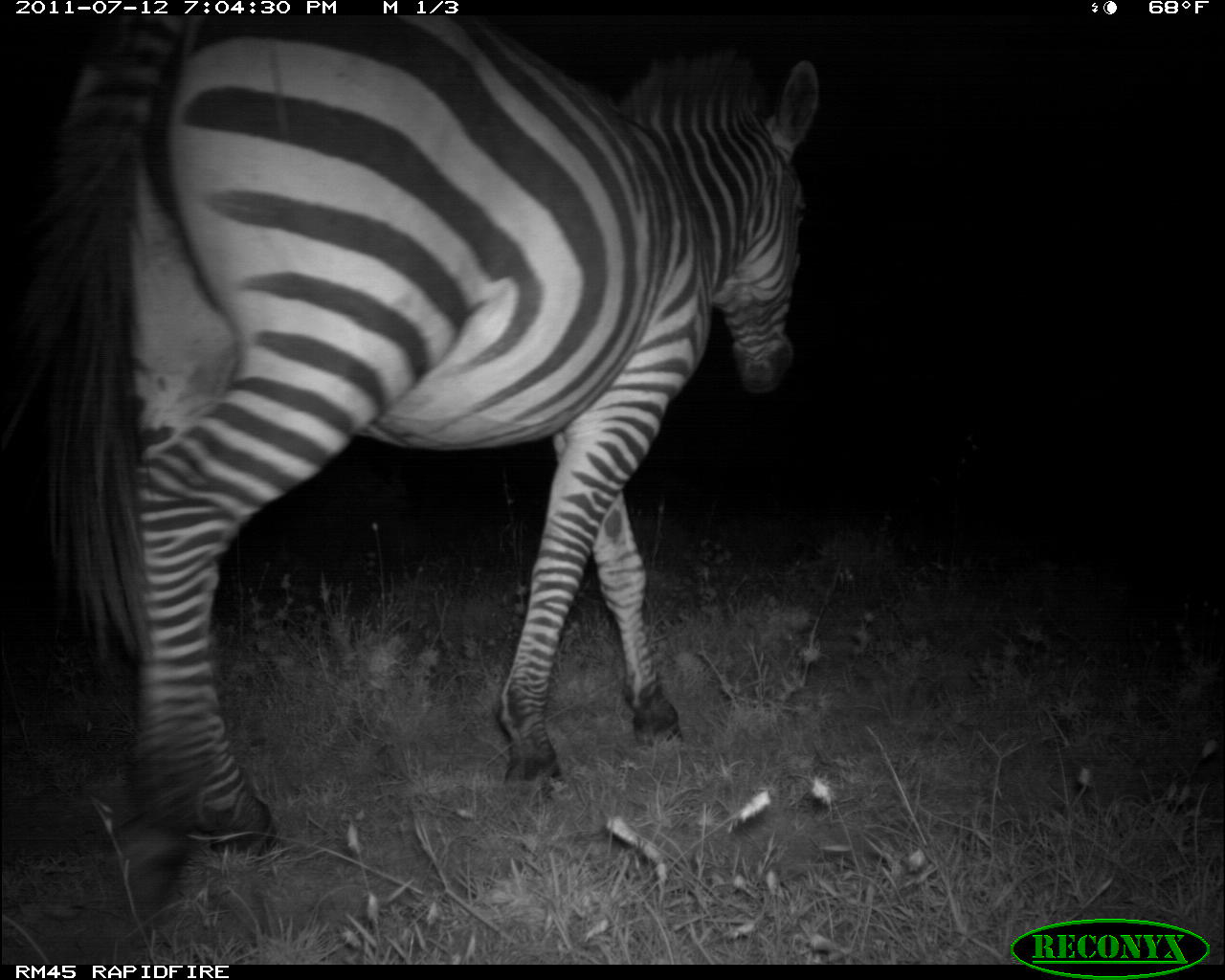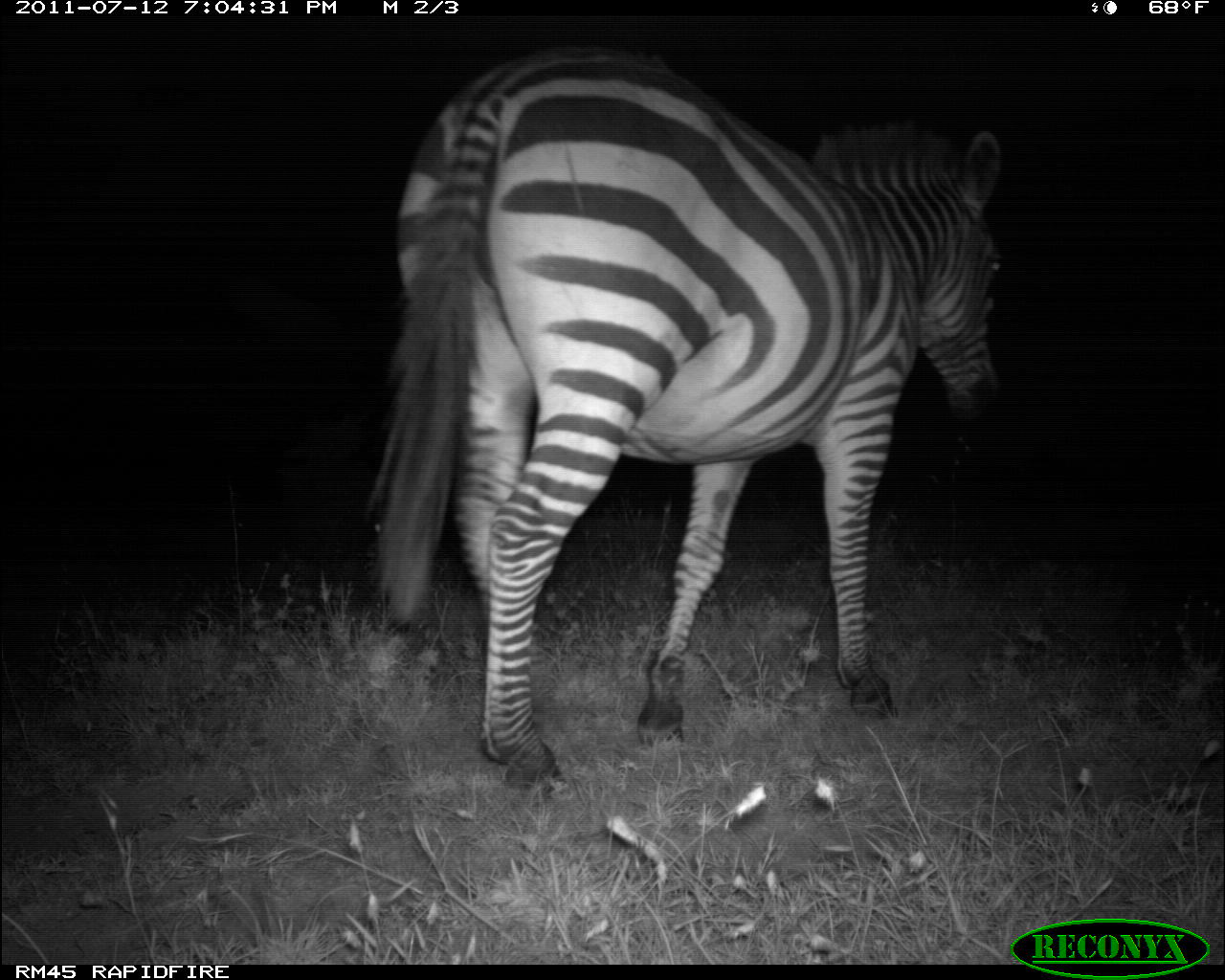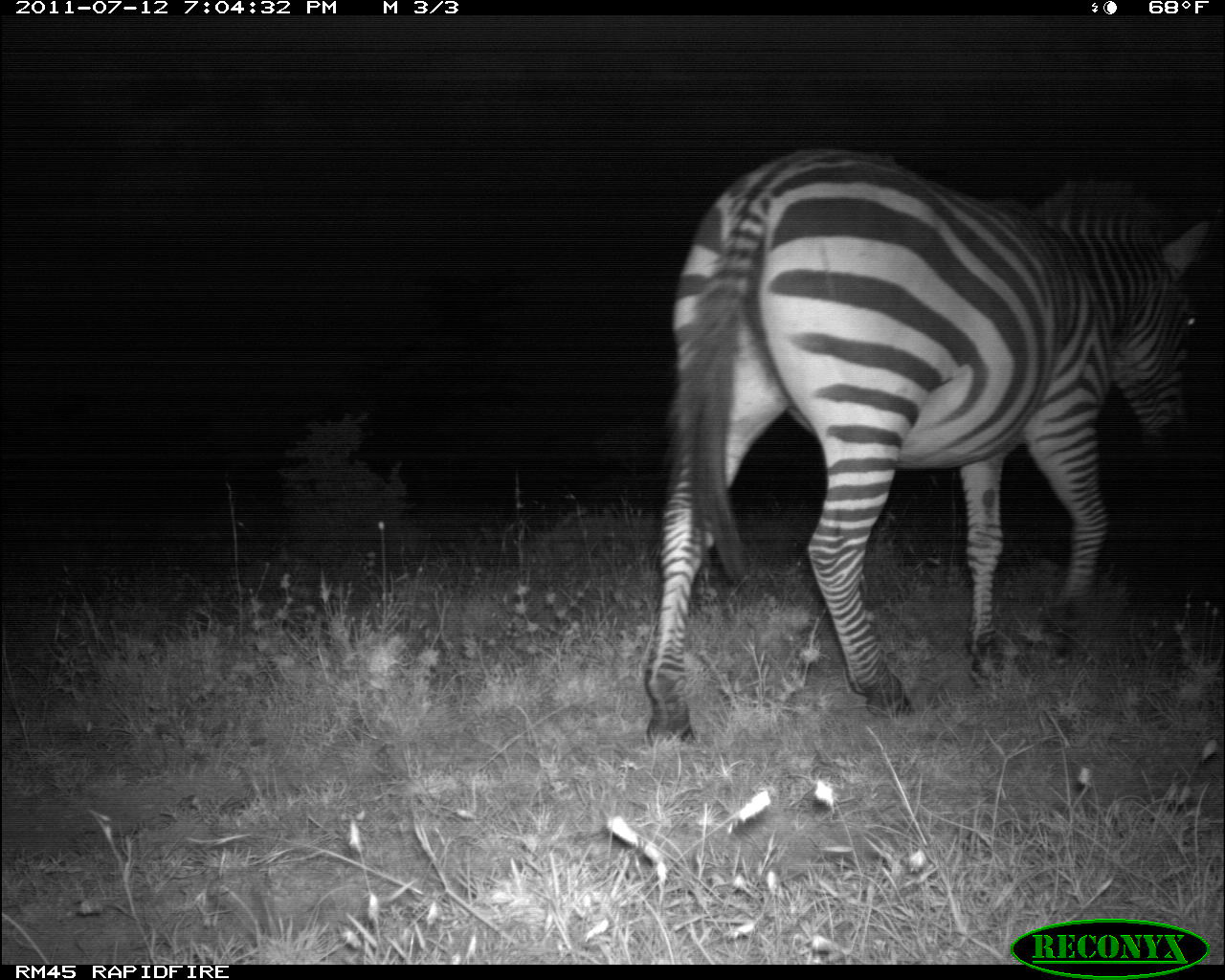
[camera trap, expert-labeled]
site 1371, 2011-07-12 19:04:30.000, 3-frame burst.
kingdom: Animalia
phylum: Chordata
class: Mammalia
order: Perissodactyla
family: Equidae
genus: Equus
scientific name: Equus quagga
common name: plains zebra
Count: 1.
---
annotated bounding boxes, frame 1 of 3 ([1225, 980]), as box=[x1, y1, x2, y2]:
equus quagga: box=[13, 16, 822, 862]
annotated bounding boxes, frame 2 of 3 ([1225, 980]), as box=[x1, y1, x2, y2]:
equus quagga: box=[369, 53, 1002, 789]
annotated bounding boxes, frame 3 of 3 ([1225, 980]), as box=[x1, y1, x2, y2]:
equus quagga: box=[641, 141, 1216, 751]